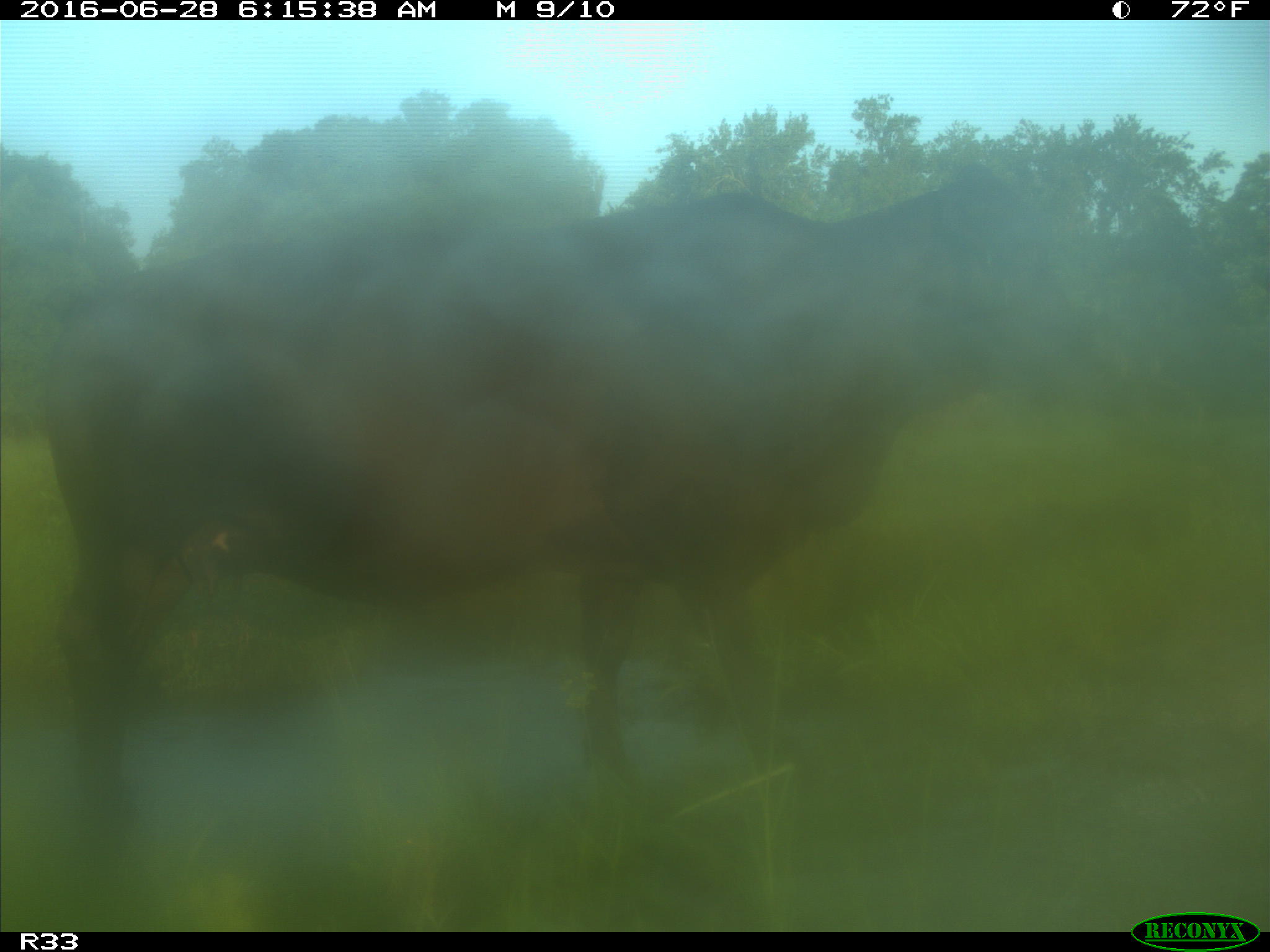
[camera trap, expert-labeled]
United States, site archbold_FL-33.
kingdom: Animalia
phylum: Chordata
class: Mammalia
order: Artiodactyla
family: Bovidae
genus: Bos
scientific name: Bos taurus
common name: domestic cow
Bos taurus (domestic cow).